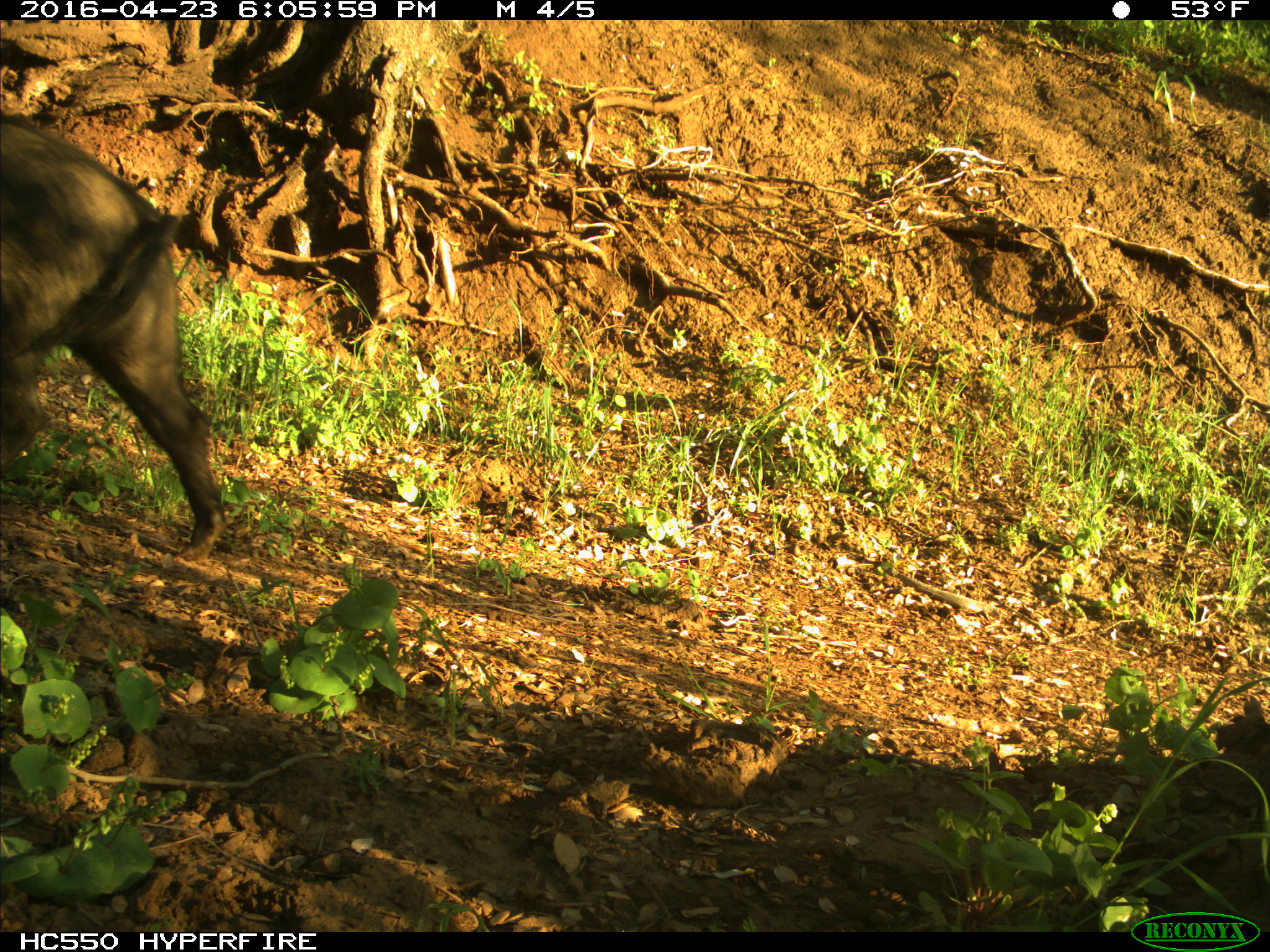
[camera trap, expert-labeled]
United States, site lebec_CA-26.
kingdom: Animalia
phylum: Chordata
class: Mammalia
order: Artiodactyla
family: Suidae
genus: Sus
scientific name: Sus scrofa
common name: wild boar